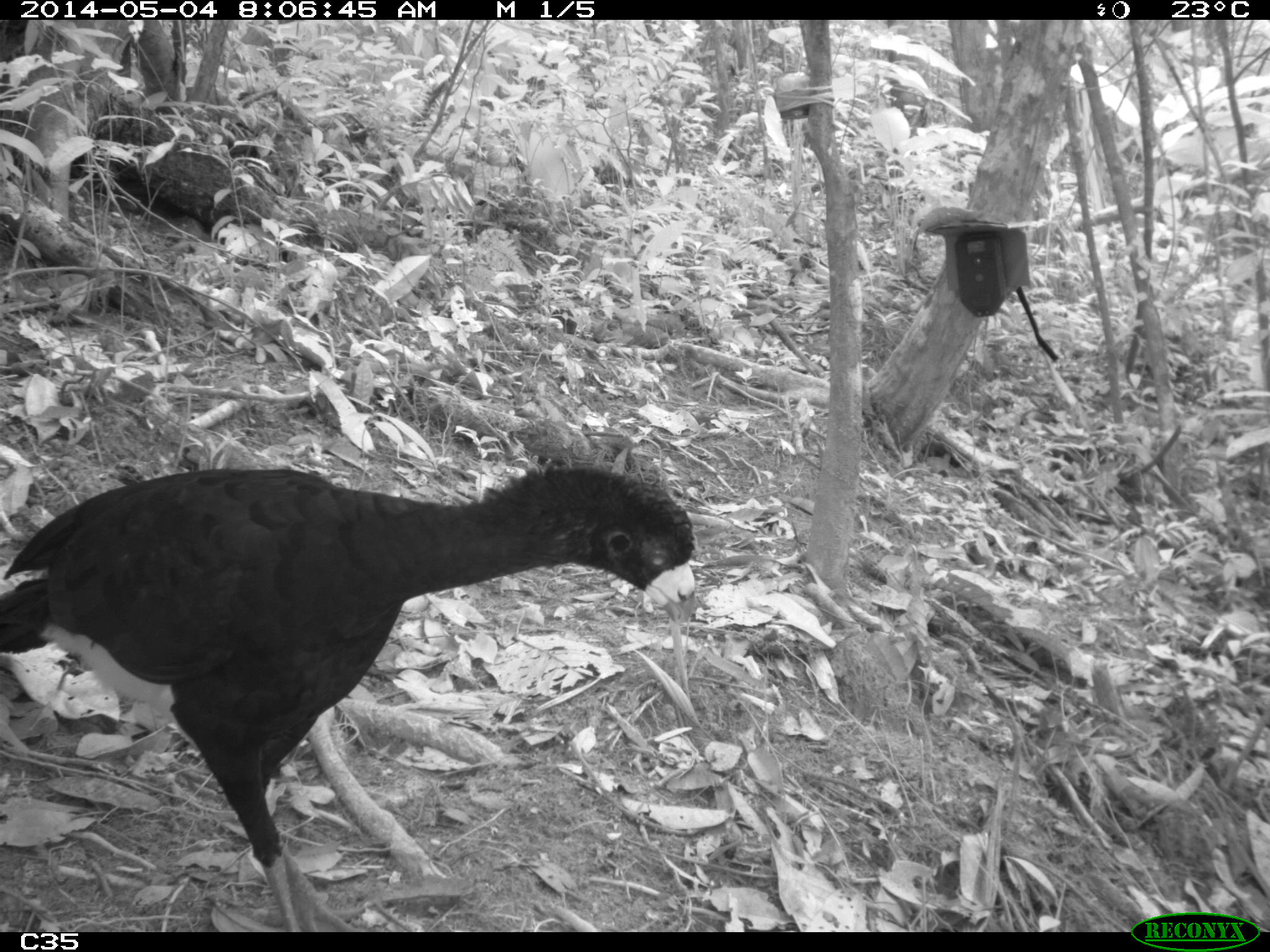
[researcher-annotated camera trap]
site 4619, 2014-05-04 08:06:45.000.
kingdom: Animalia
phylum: Chordata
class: Aves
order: Galliformes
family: Cracidae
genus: Crax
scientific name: Crax alector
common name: black curassow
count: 2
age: adult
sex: female